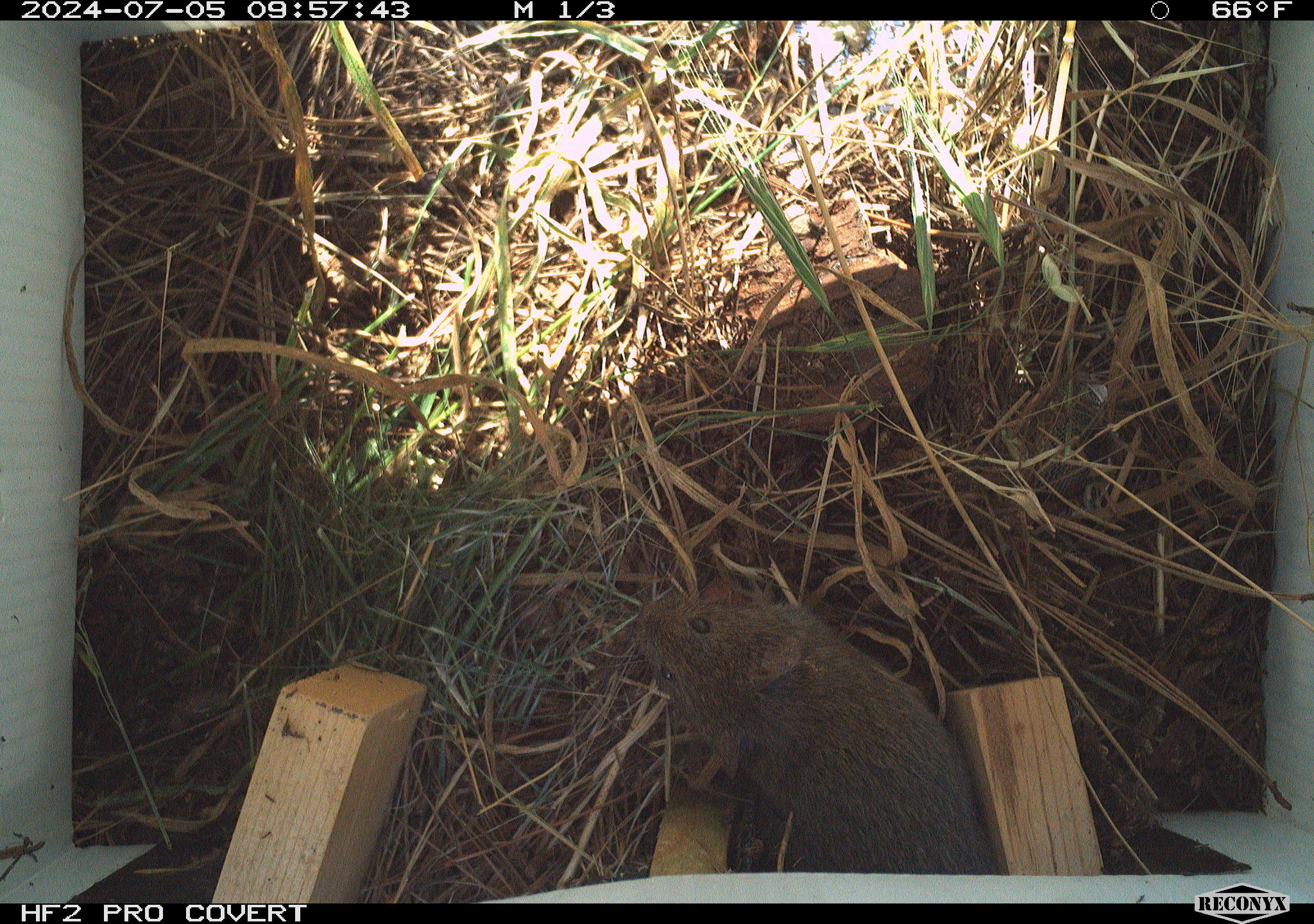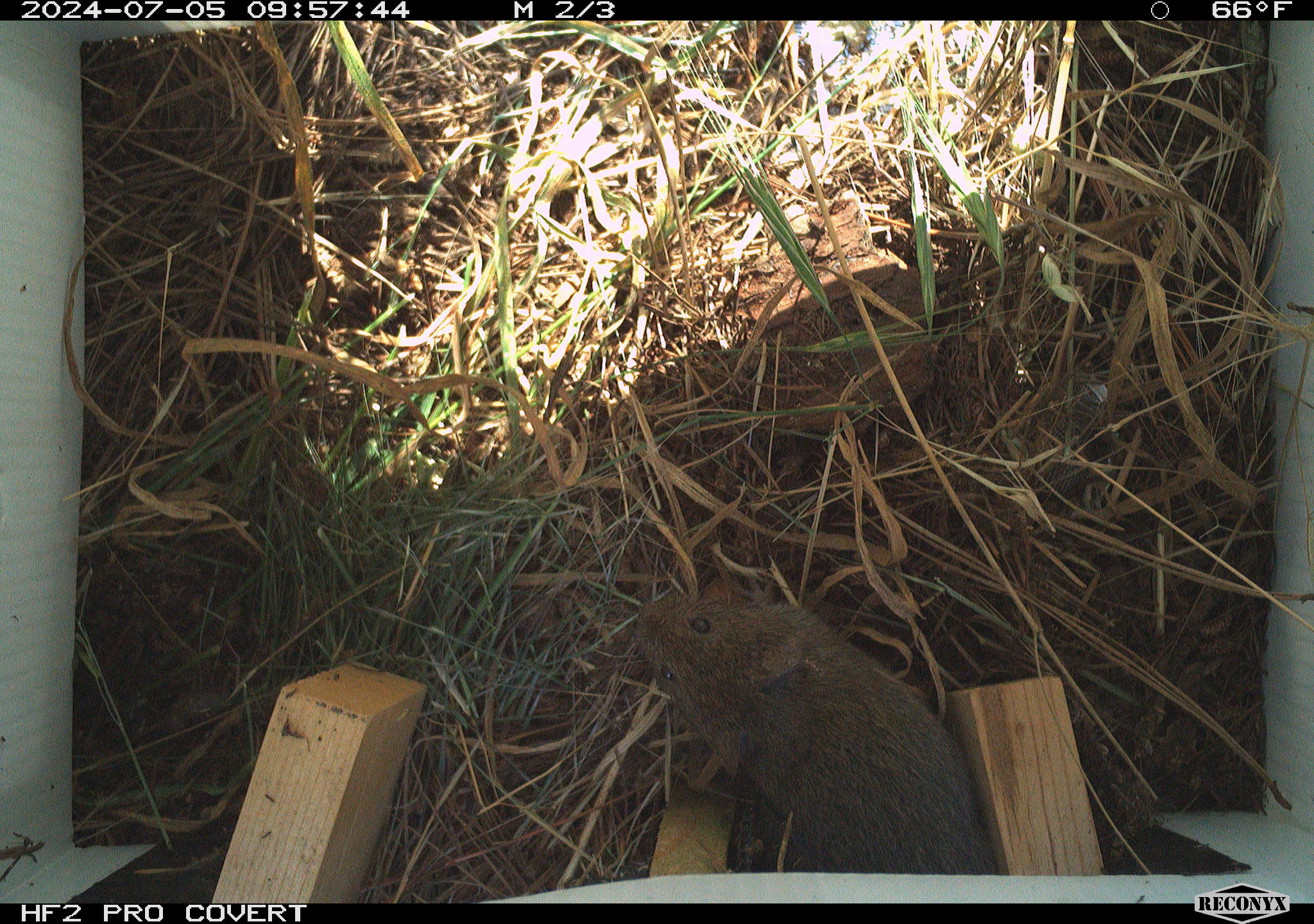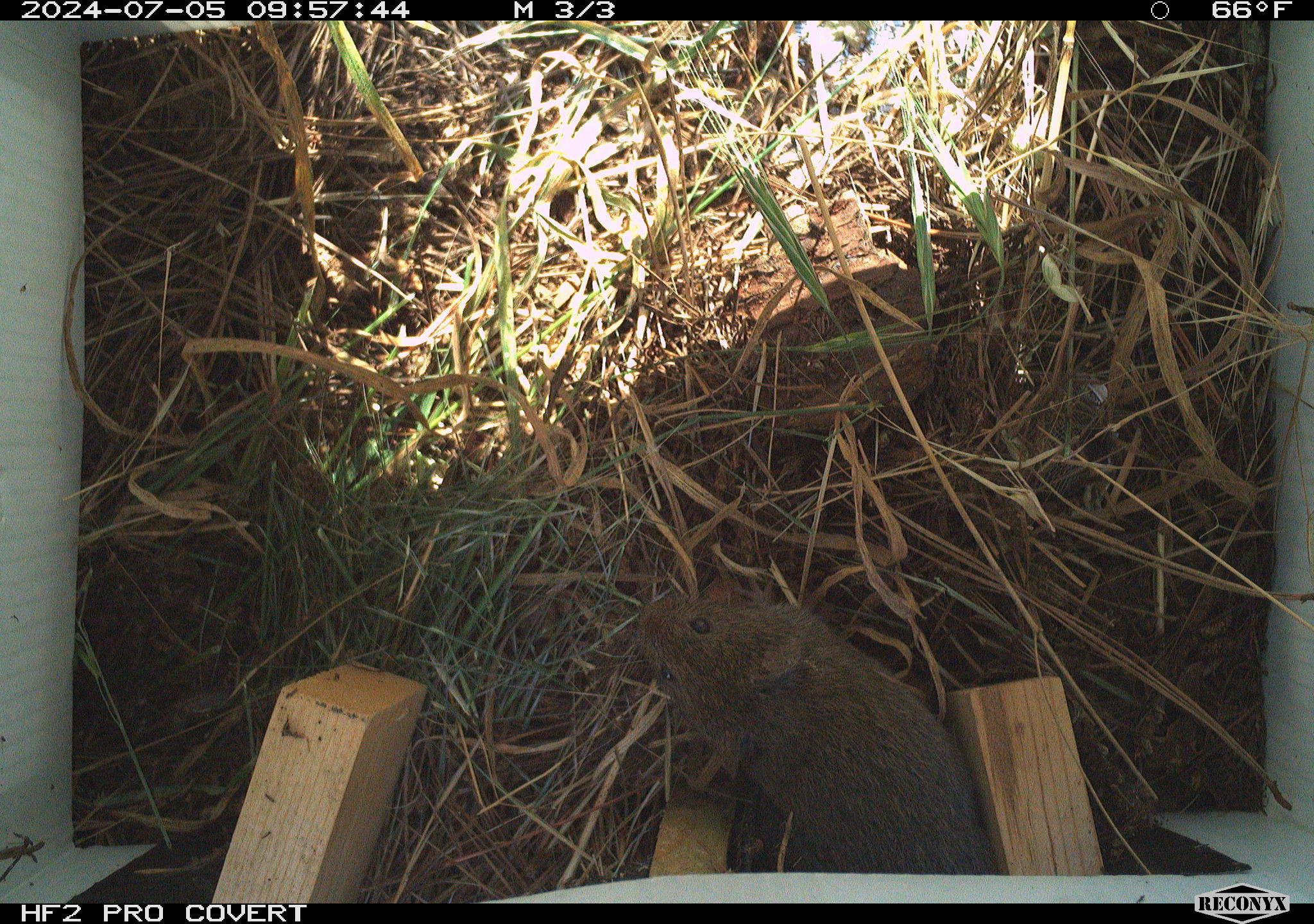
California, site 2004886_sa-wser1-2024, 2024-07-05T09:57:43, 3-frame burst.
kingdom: Animalia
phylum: Chordata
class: Mammalia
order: Rodentia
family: Cricetidae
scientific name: Arvicolinae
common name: voles, lemmings, and muskrats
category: arvicolinae subfamily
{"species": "arvicolinae subfamily (voles, lemmings, and muskrats) (Arvicolinae)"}